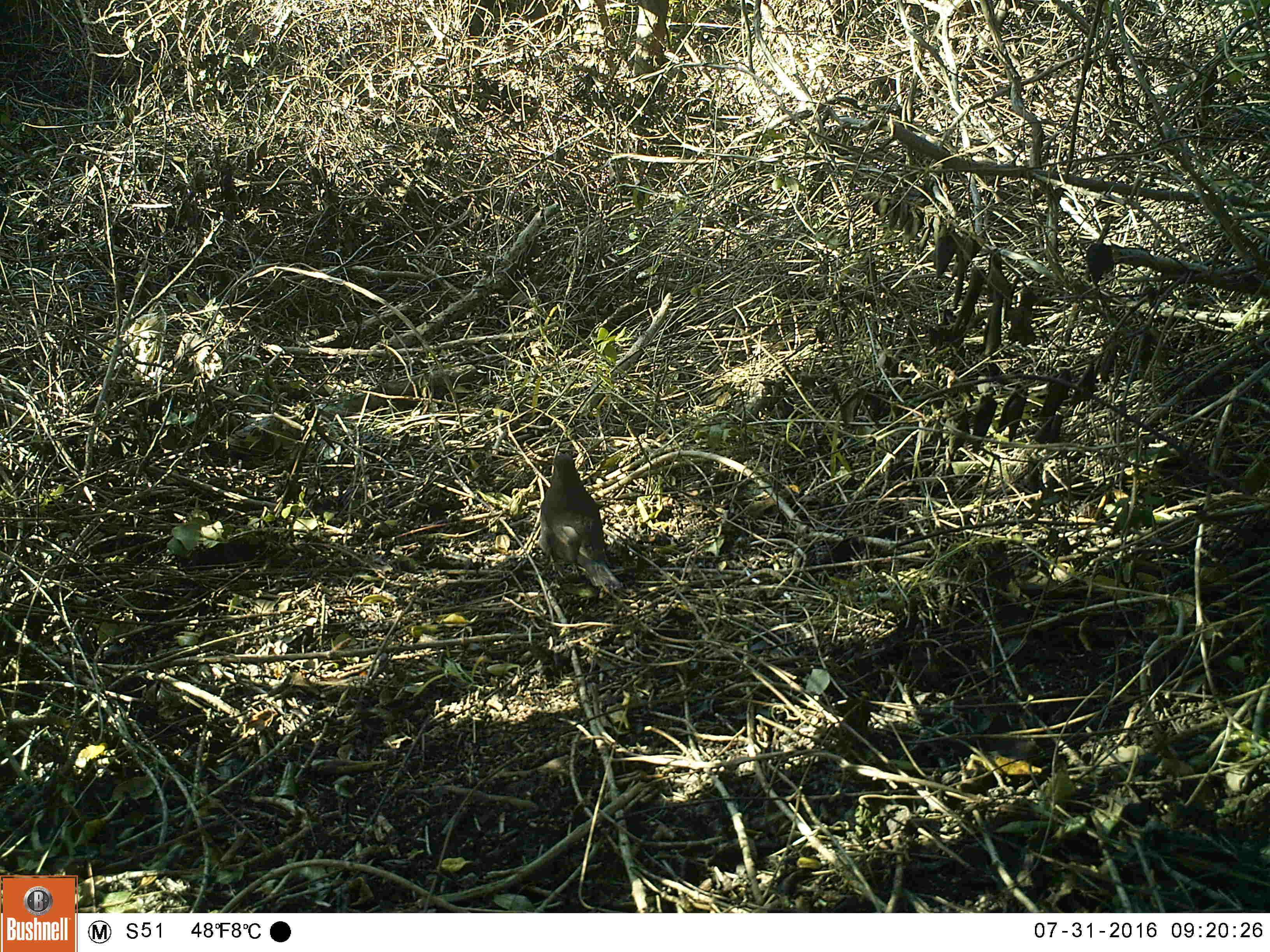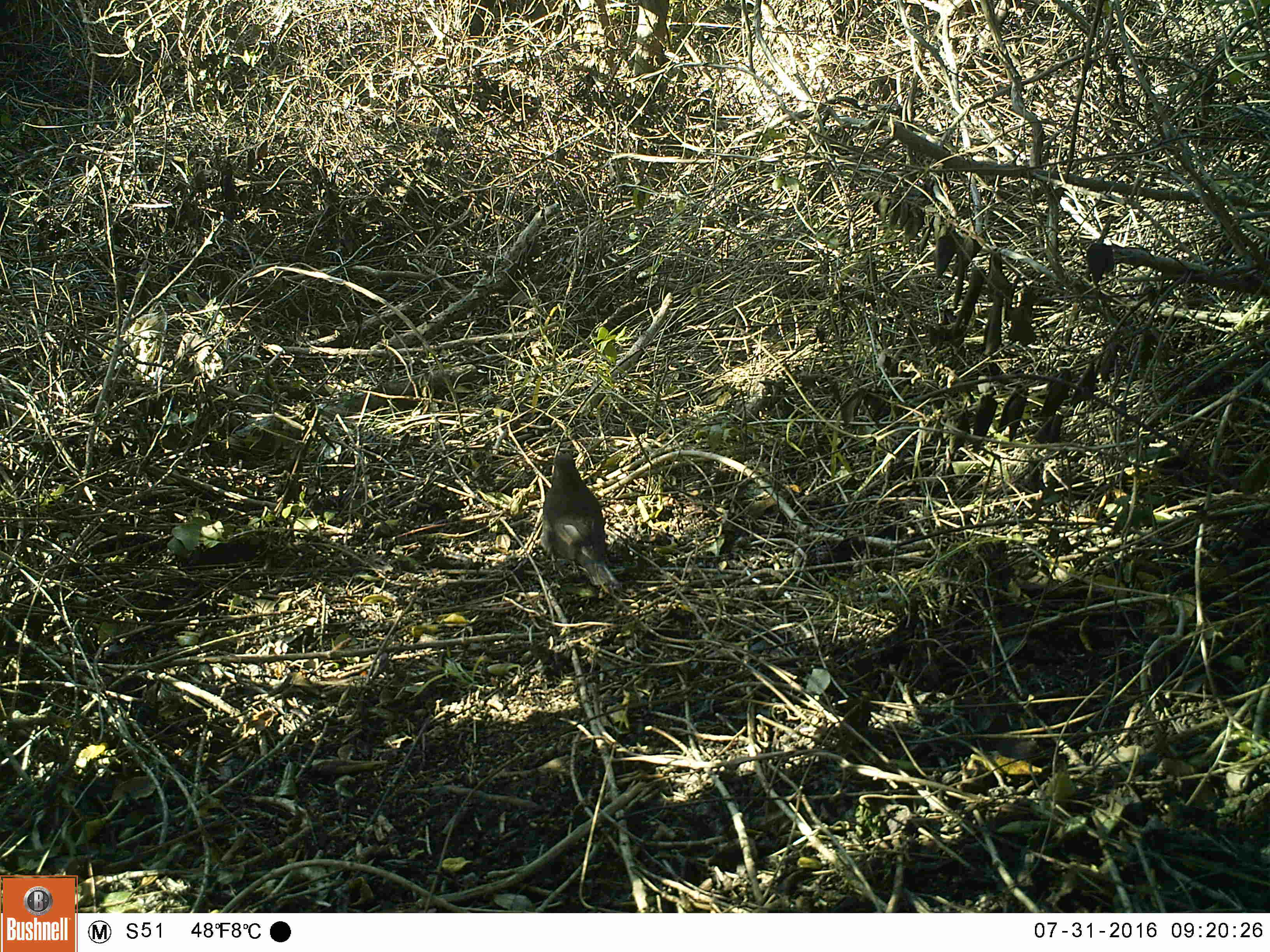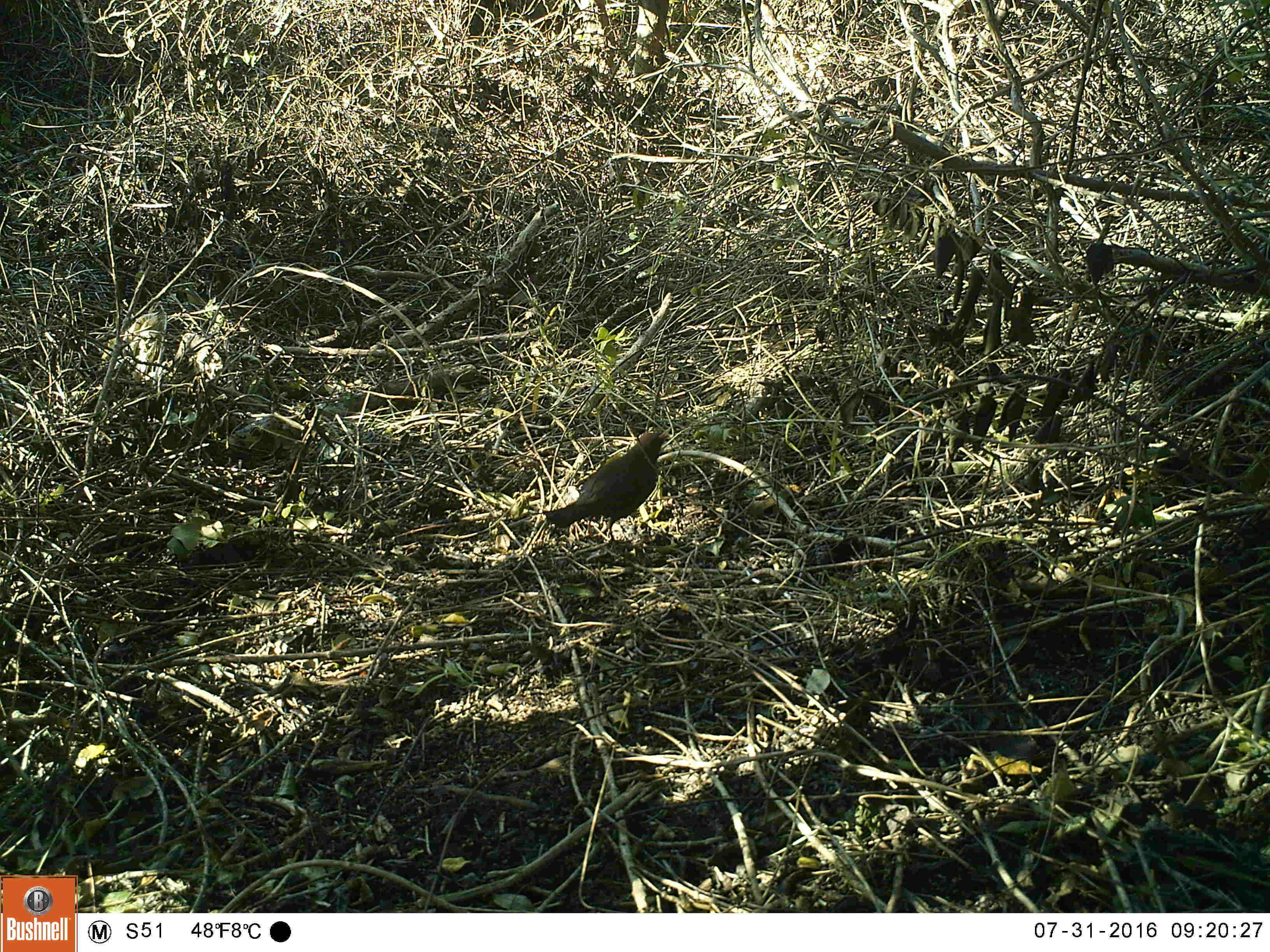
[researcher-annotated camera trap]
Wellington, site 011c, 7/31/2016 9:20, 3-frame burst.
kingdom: Animalia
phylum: Chordata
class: Aves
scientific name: Aves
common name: bird